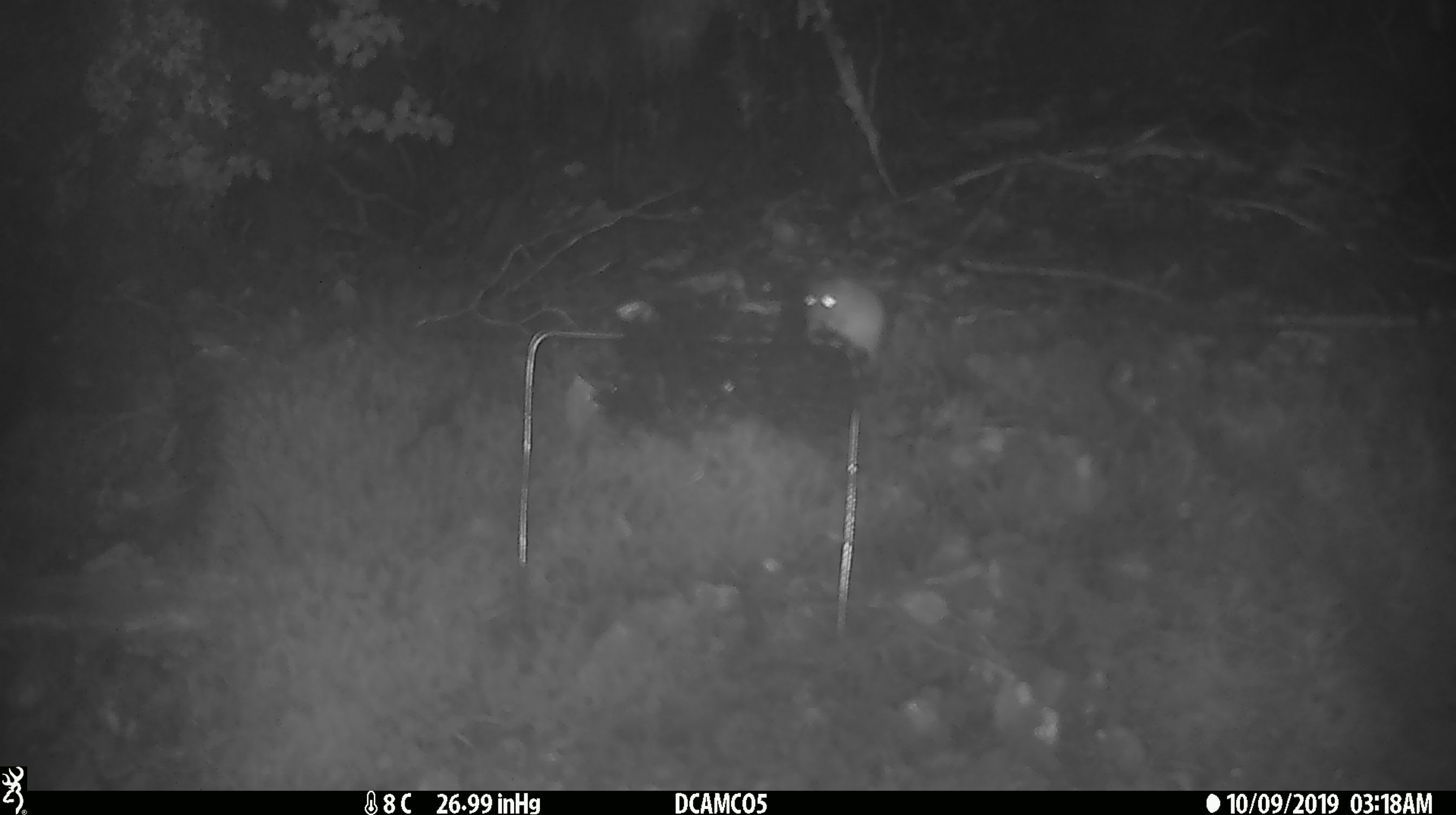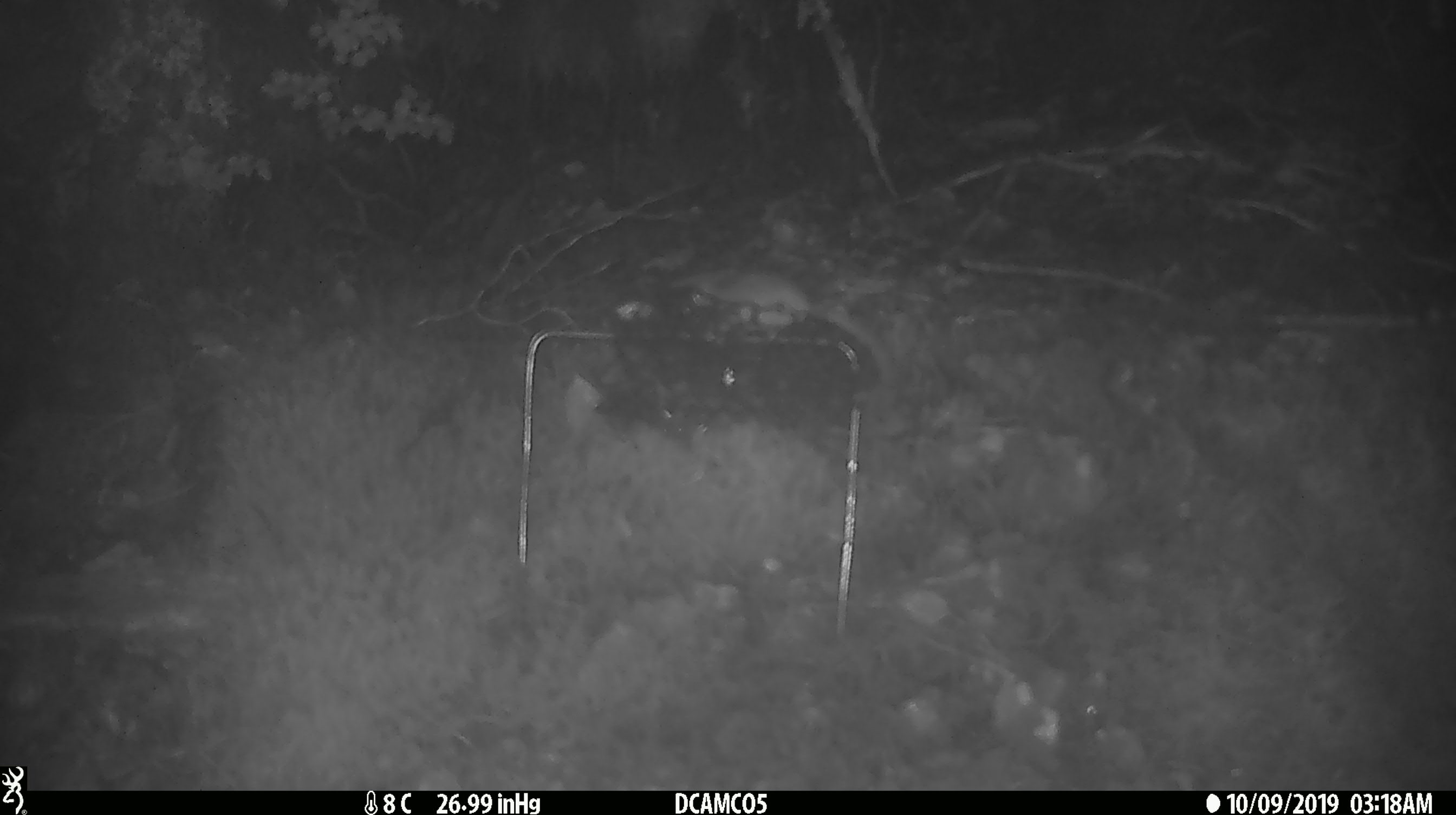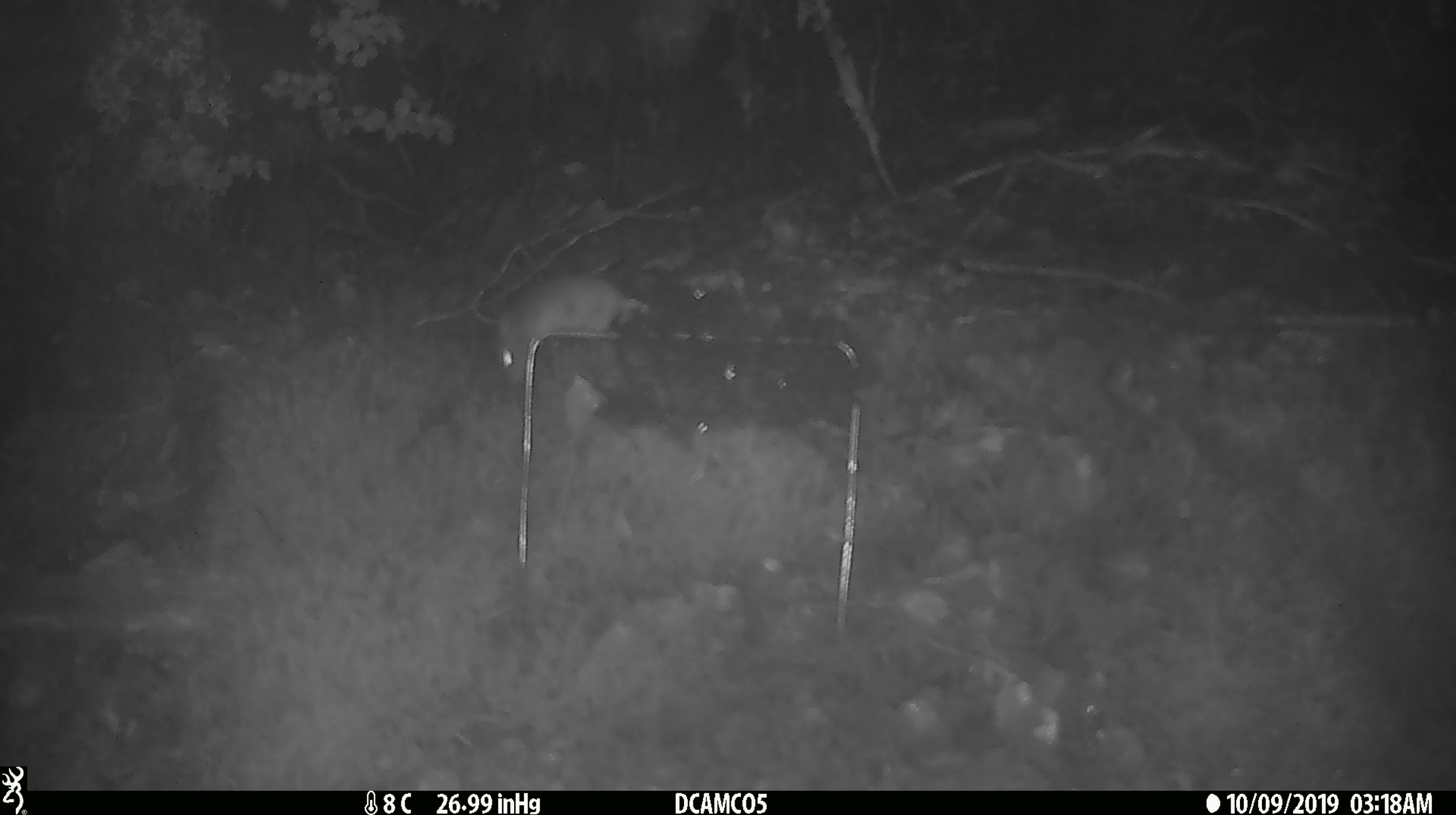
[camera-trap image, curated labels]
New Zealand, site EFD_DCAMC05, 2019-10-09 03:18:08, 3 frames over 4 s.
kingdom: Animalia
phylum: Chordata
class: Mammalia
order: Rodentia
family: Muridae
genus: Mus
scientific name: Mus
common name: mouse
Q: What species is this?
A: Mouse (Mus).